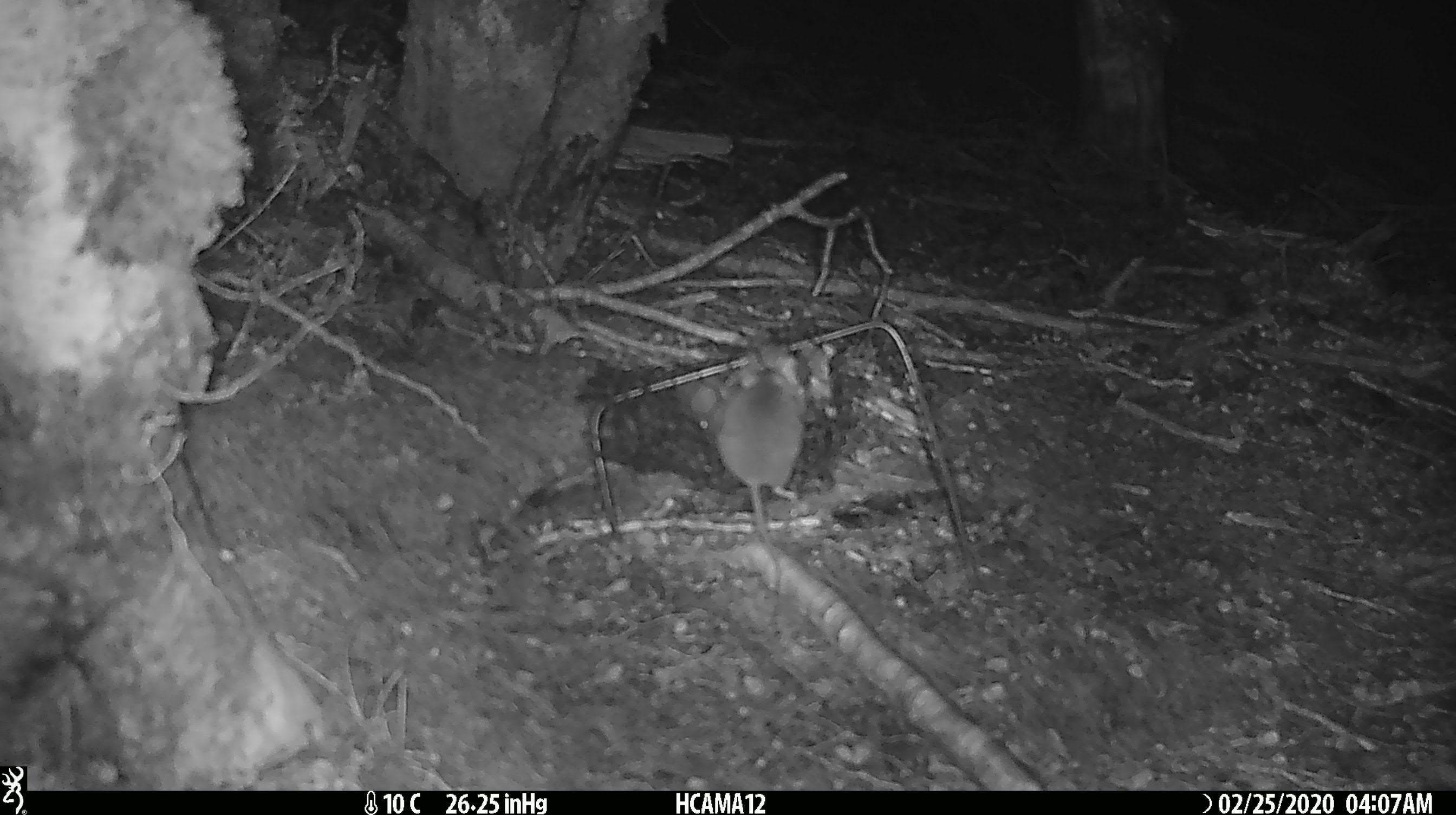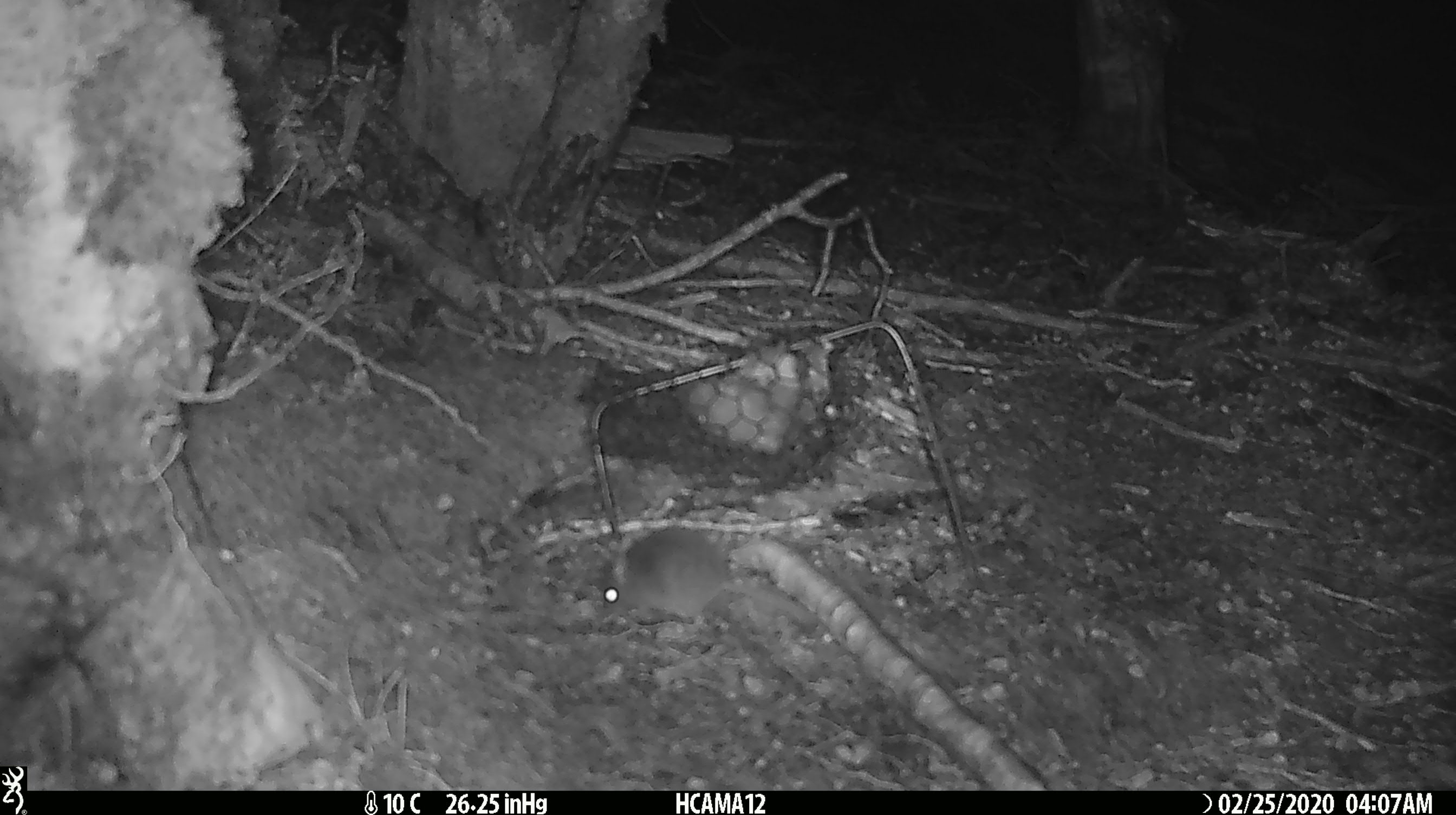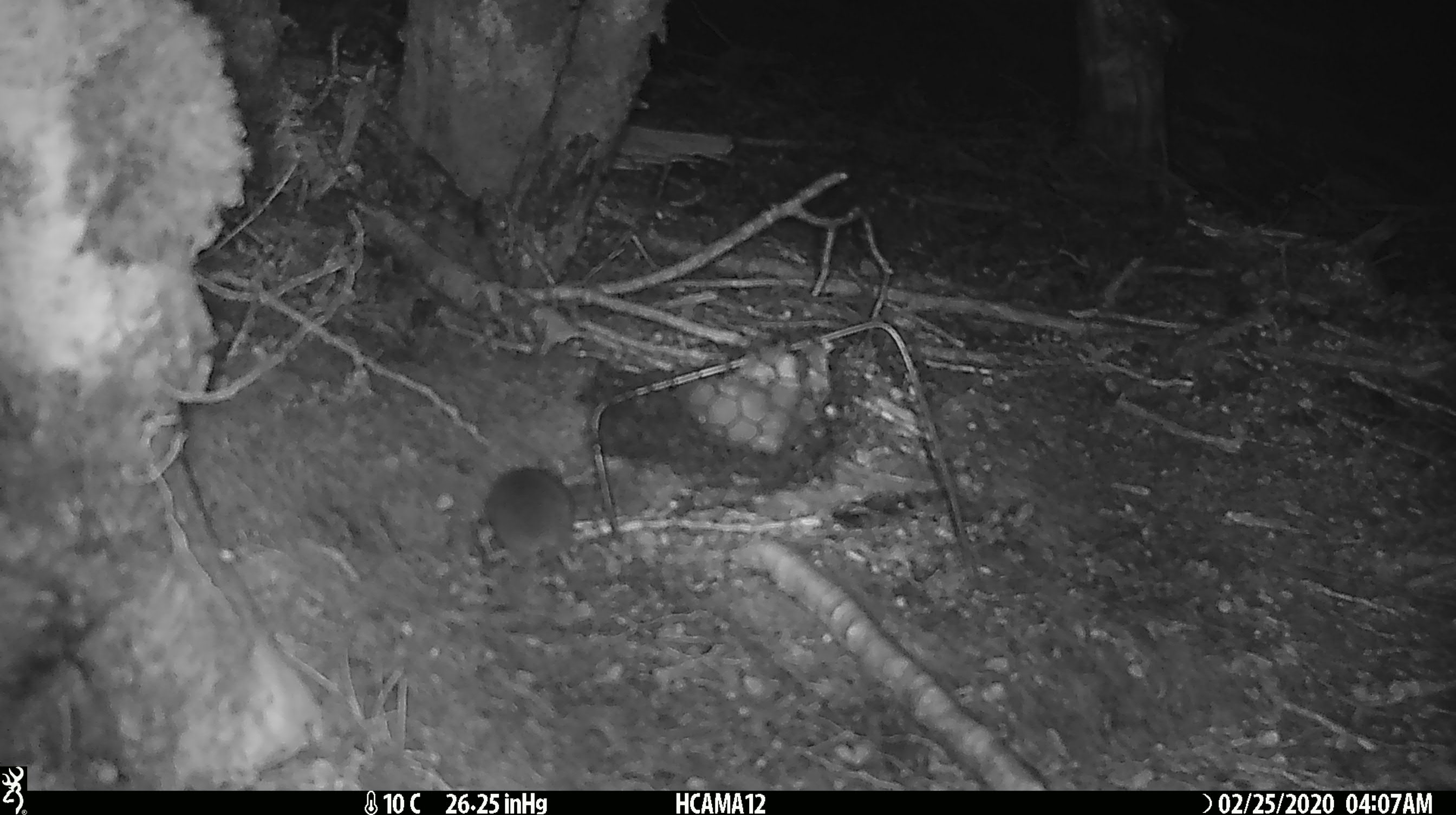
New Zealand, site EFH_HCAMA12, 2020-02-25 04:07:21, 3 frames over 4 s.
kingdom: Animalia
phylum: Chordata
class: Mammalia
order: Rodentia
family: Muridae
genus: Mus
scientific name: Mus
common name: mouse